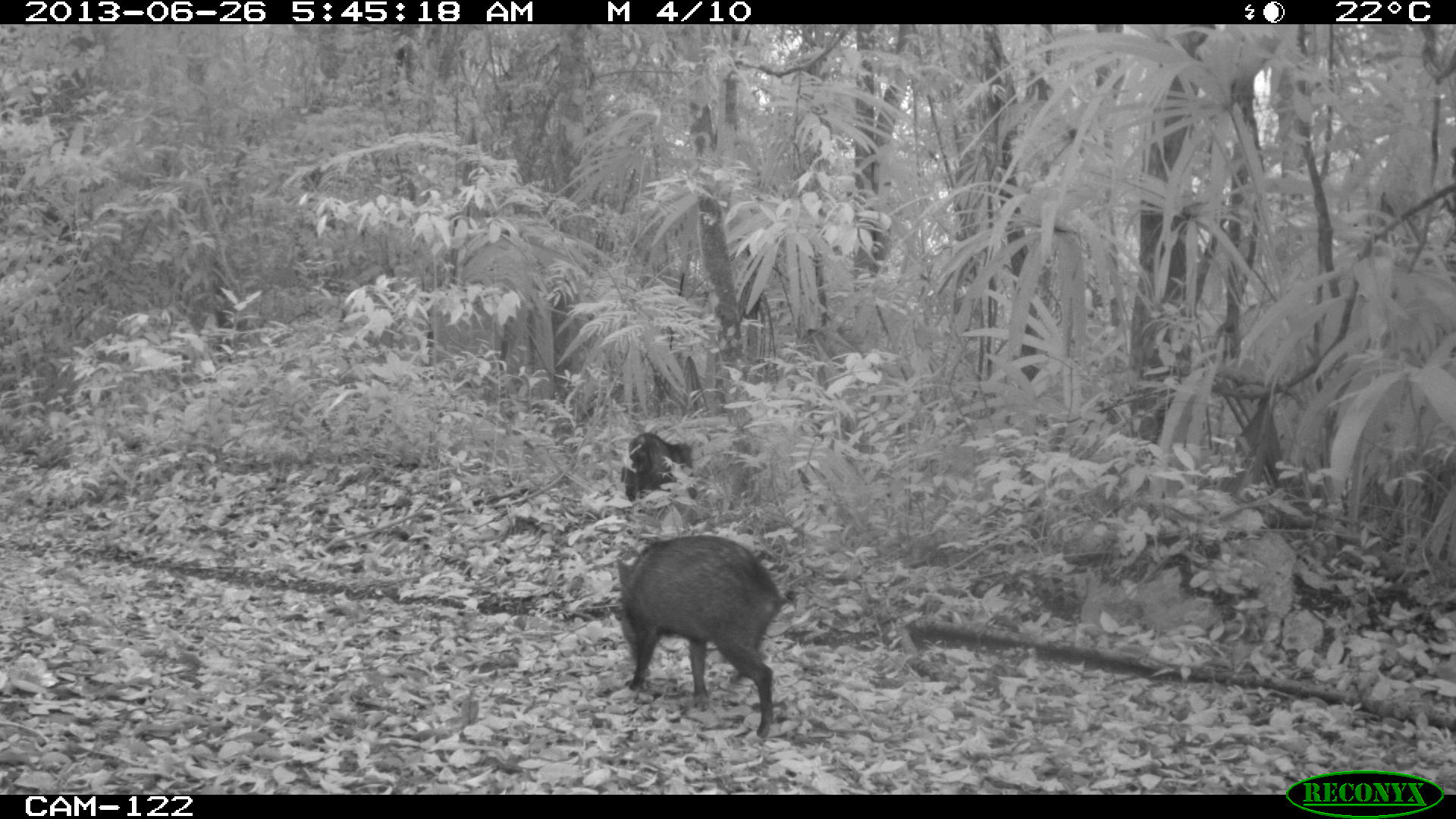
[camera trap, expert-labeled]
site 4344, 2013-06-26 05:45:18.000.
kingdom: Animalia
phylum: Chordata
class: Mammalia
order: Artiodactyla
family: Tayassuidae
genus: Pecari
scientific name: Pecari tajacu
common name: collared peccary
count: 7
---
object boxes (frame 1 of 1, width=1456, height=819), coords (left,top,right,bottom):
pecari tajacu: (614,534,792,738); (619,432,696,504)